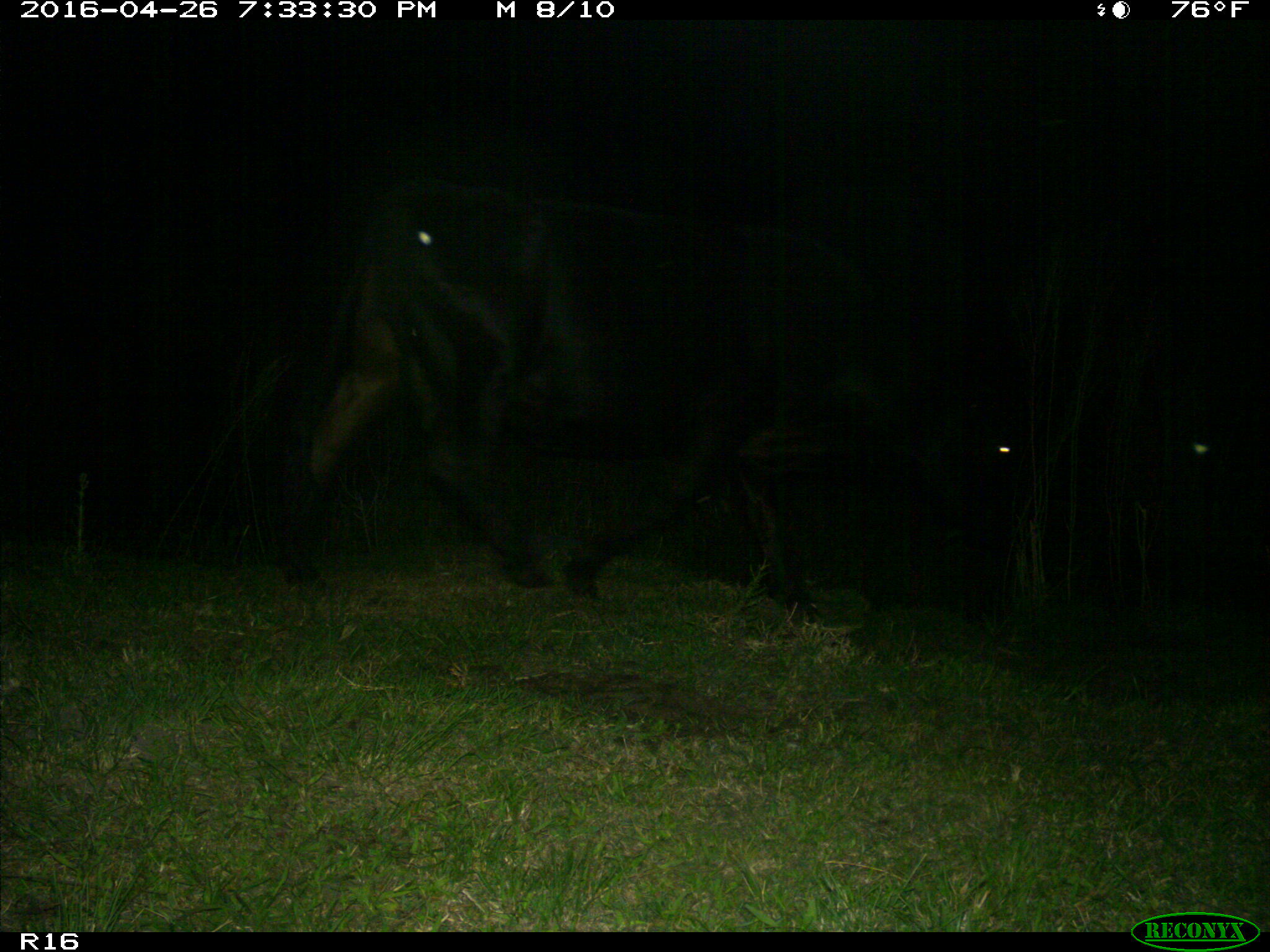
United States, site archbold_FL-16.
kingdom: Animalia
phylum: Chordata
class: Mammalia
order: Artiodactyla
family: Bovidae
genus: Bos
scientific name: Bos taurus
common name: domestic cow